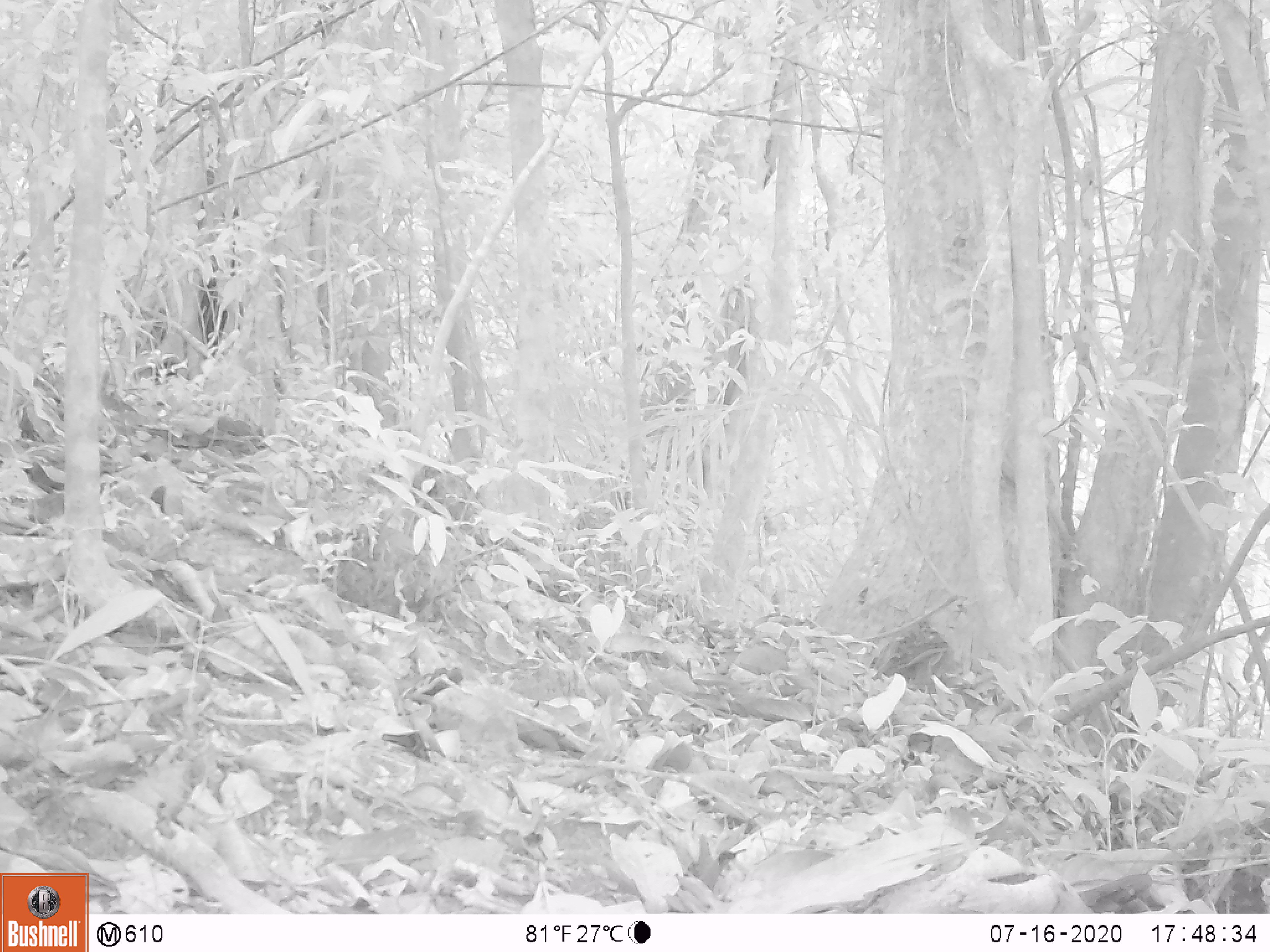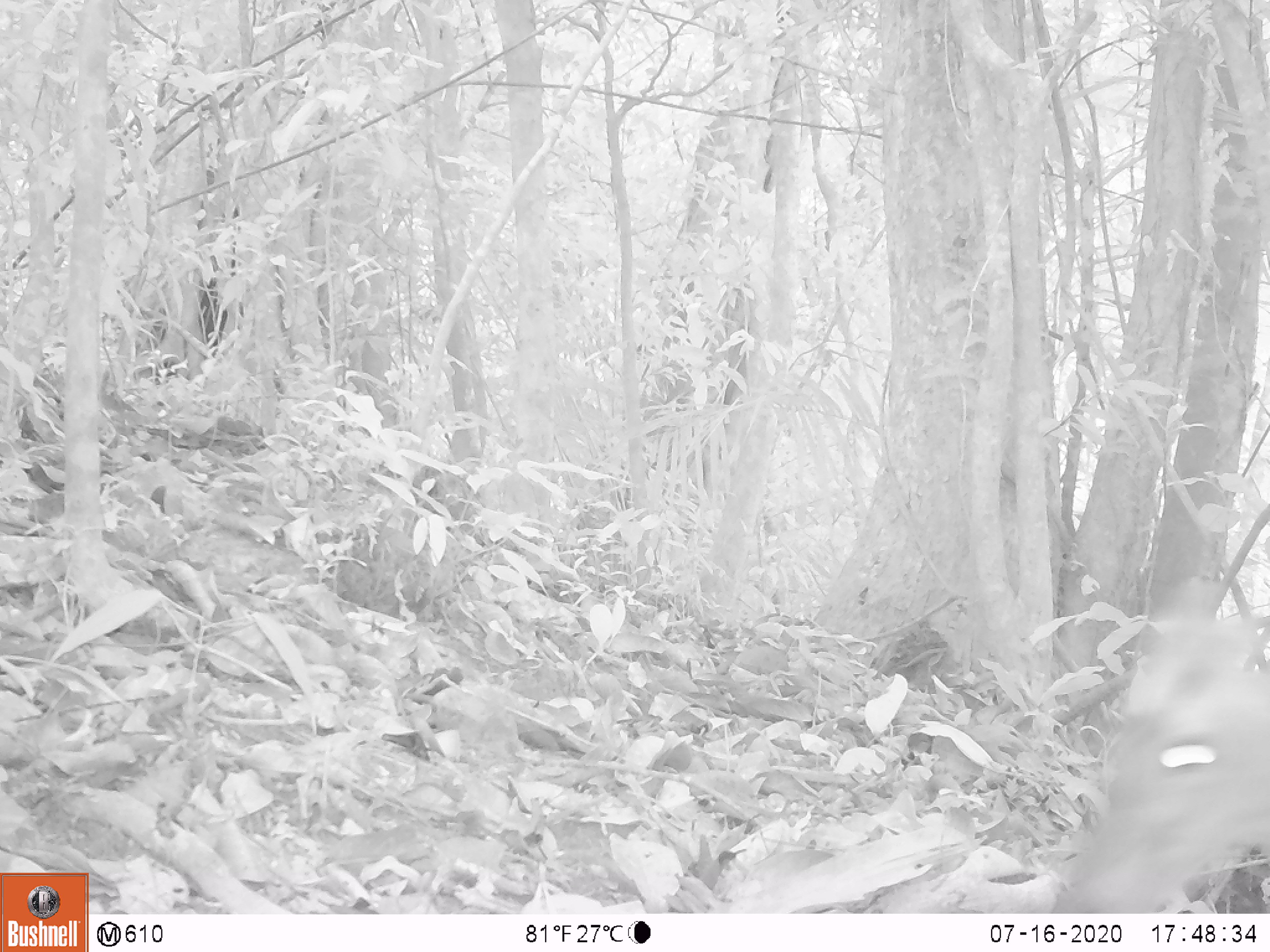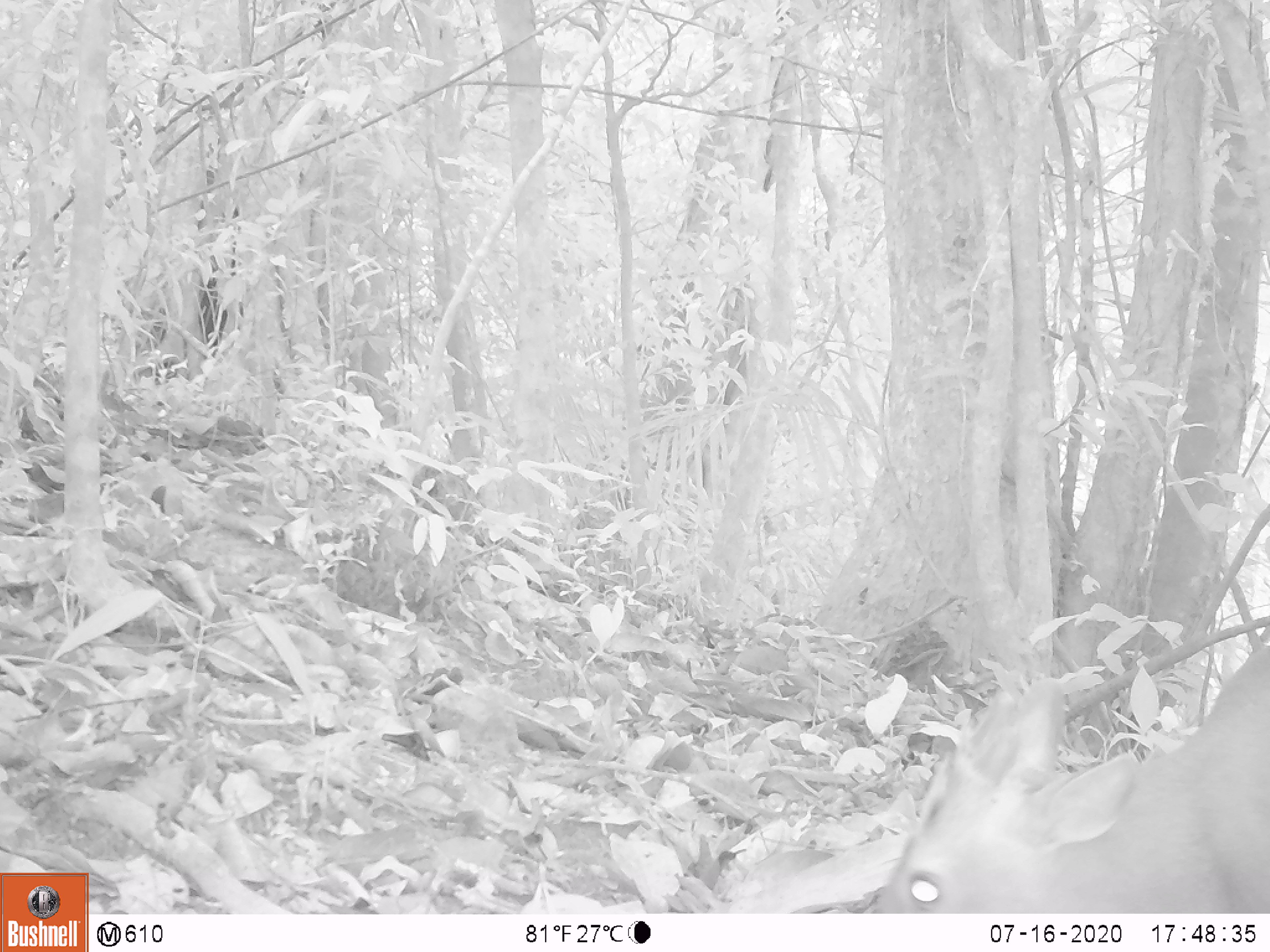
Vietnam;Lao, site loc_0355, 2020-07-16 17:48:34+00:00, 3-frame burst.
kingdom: Animalia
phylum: Chordata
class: Mammalia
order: Artiodactyla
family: Cervidae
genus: Muntiacus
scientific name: Muntiacus rooseveltorum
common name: roosevelt's muntjac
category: roosevelts muntjac group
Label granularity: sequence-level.